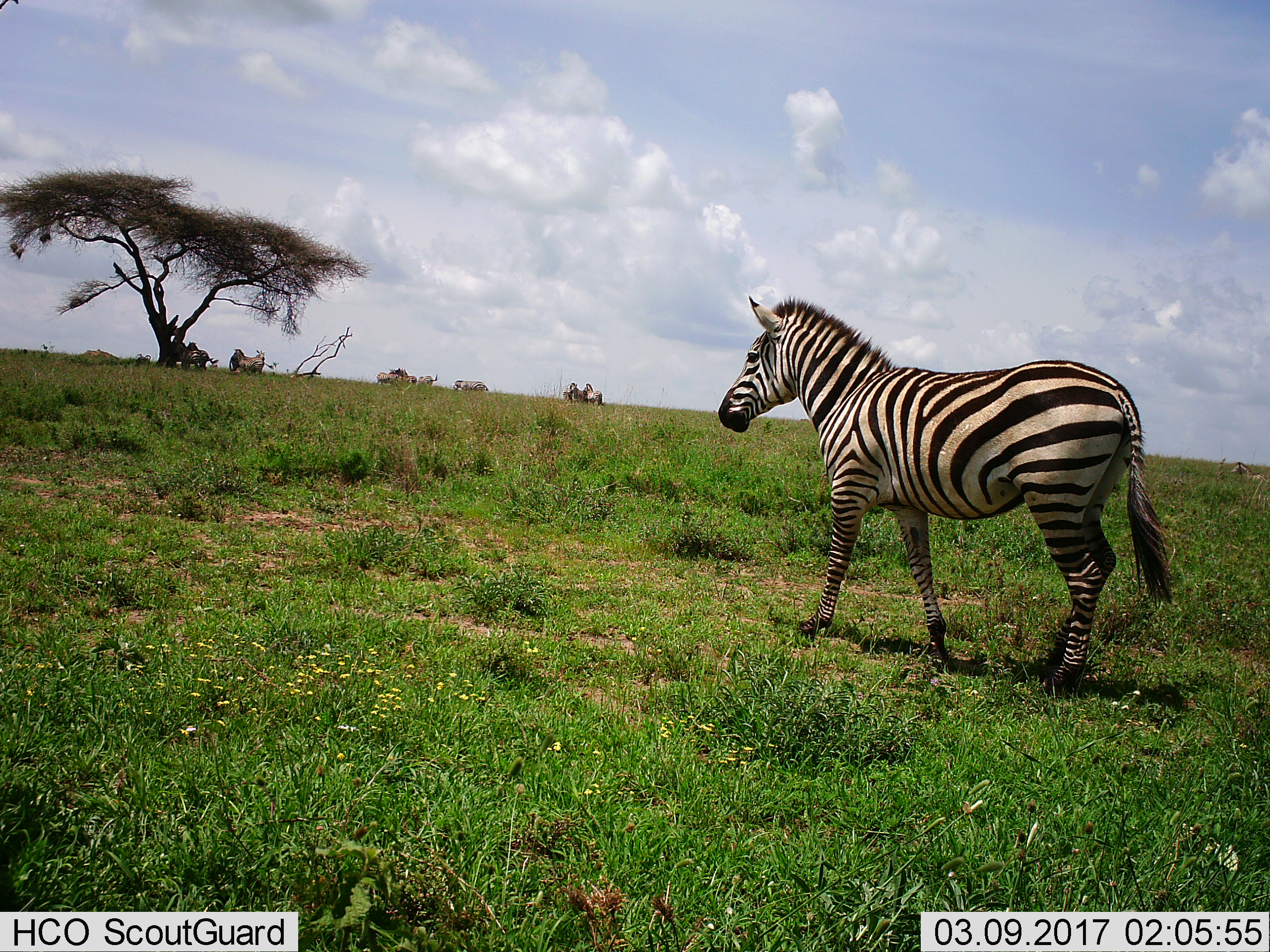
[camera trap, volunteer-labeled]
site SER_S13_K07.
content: unidentified animal